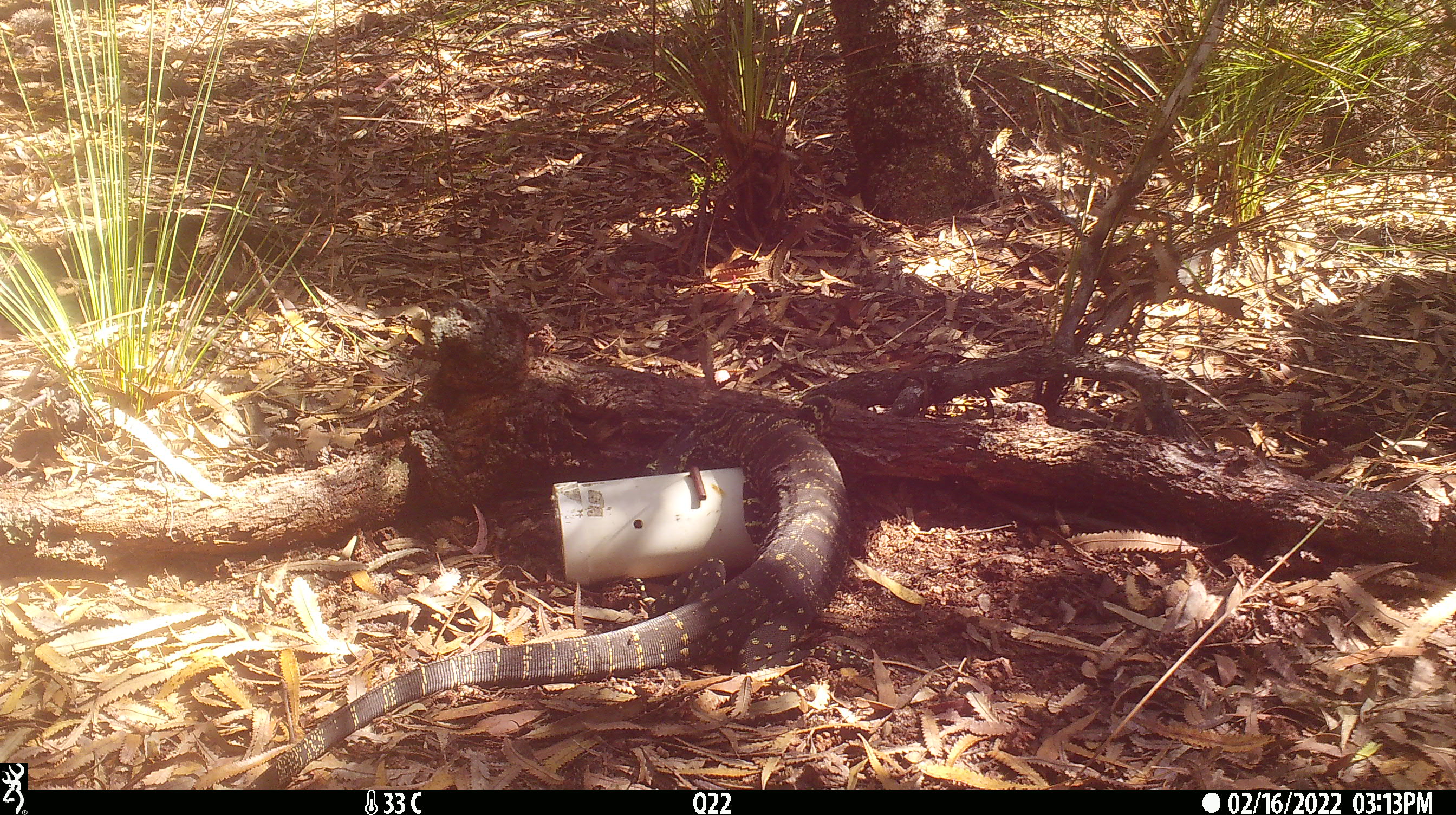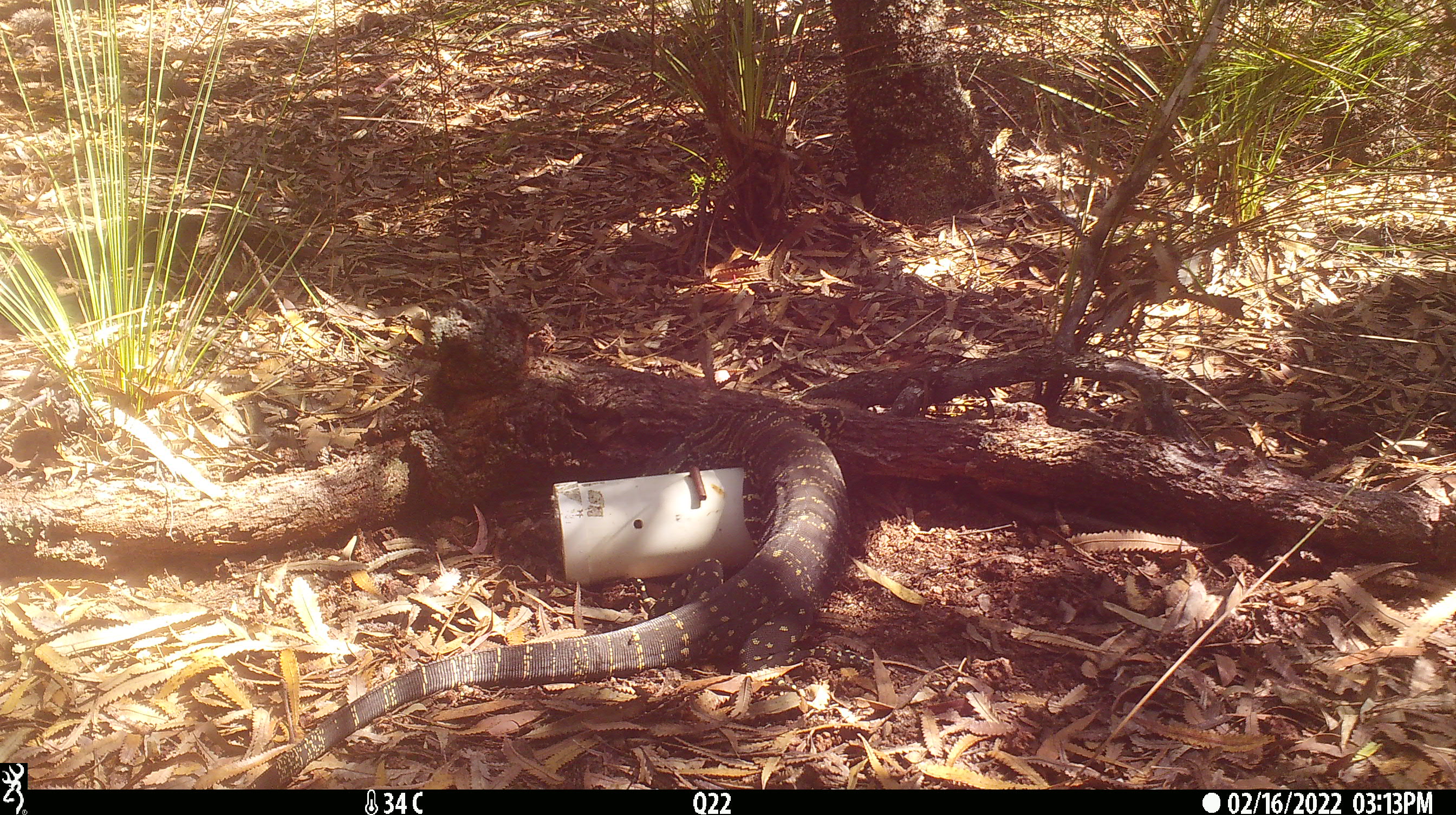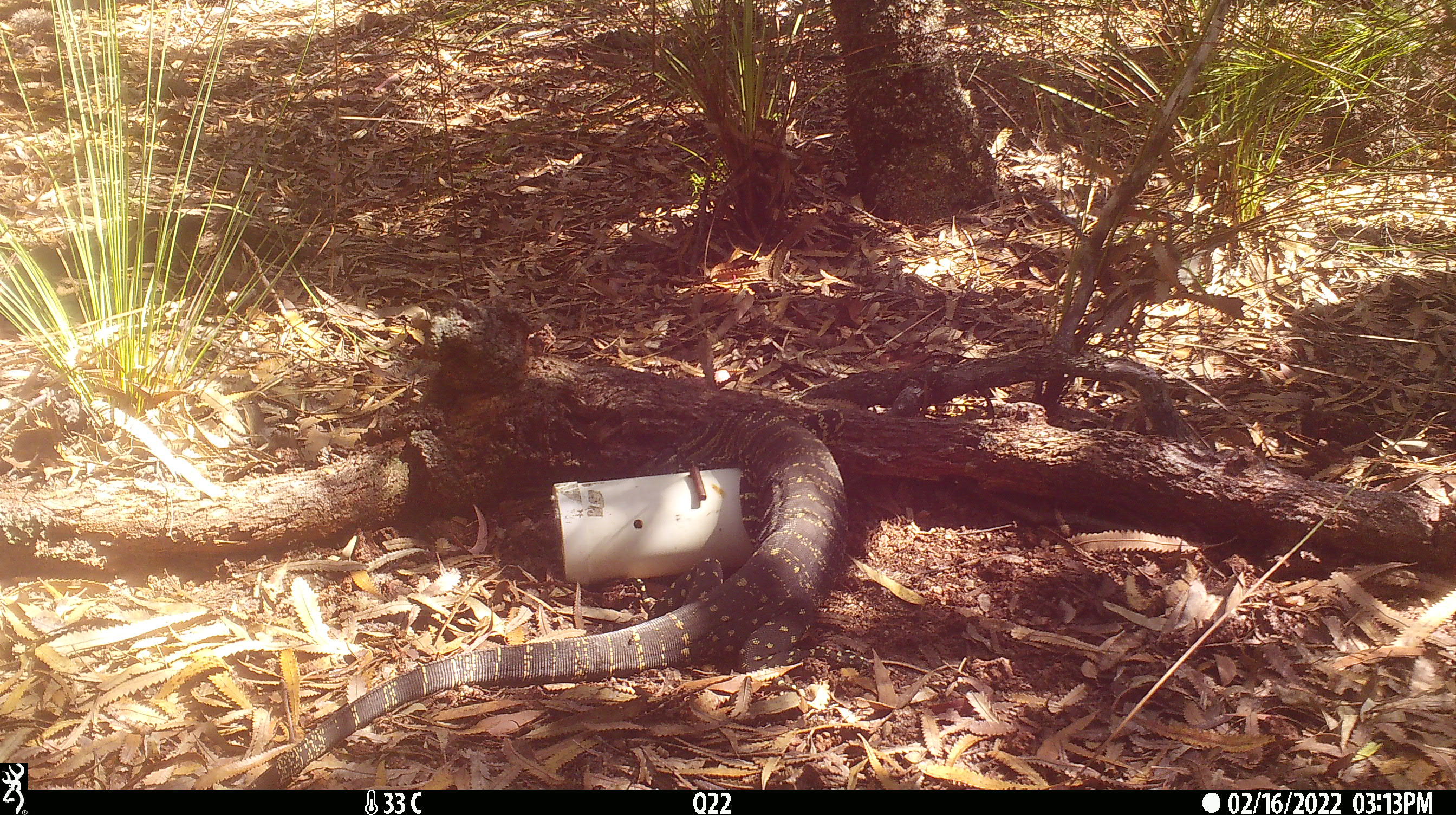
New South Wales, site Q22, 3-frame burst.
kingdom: Animalia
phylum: Chordata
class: Reptilia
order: Squamata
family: Varanidae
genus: Varanus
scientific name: Varanus varius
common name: lace monitor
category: goanna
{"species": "goanna (lace monitor) (Varanus varius)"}